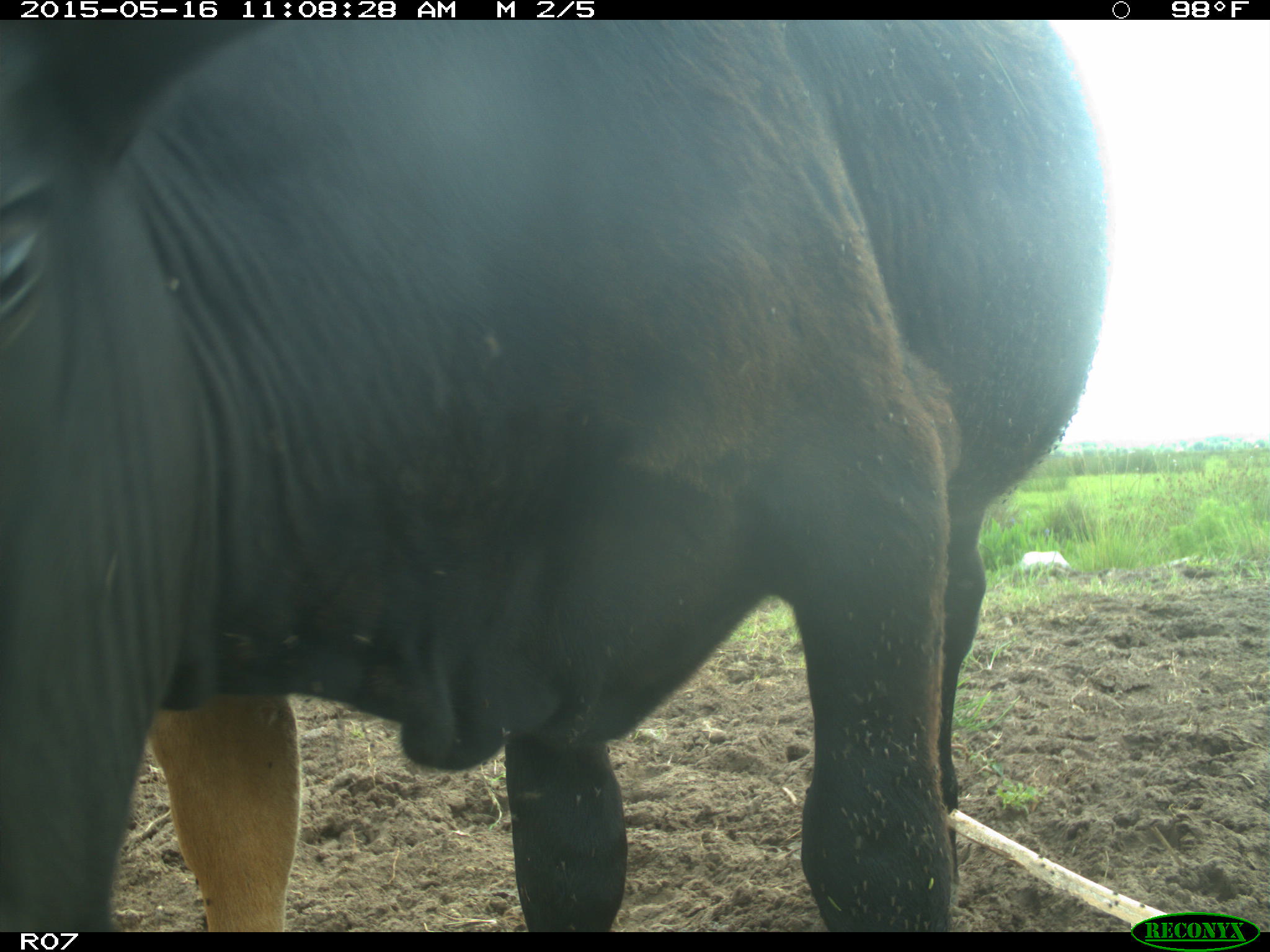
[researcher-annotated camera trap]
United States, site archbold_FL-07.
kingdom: Animalia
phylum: Chordata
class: Mammalia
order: Artiodactyla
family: Bovidae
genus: Bos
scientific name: Bos taurus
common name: domestic cow